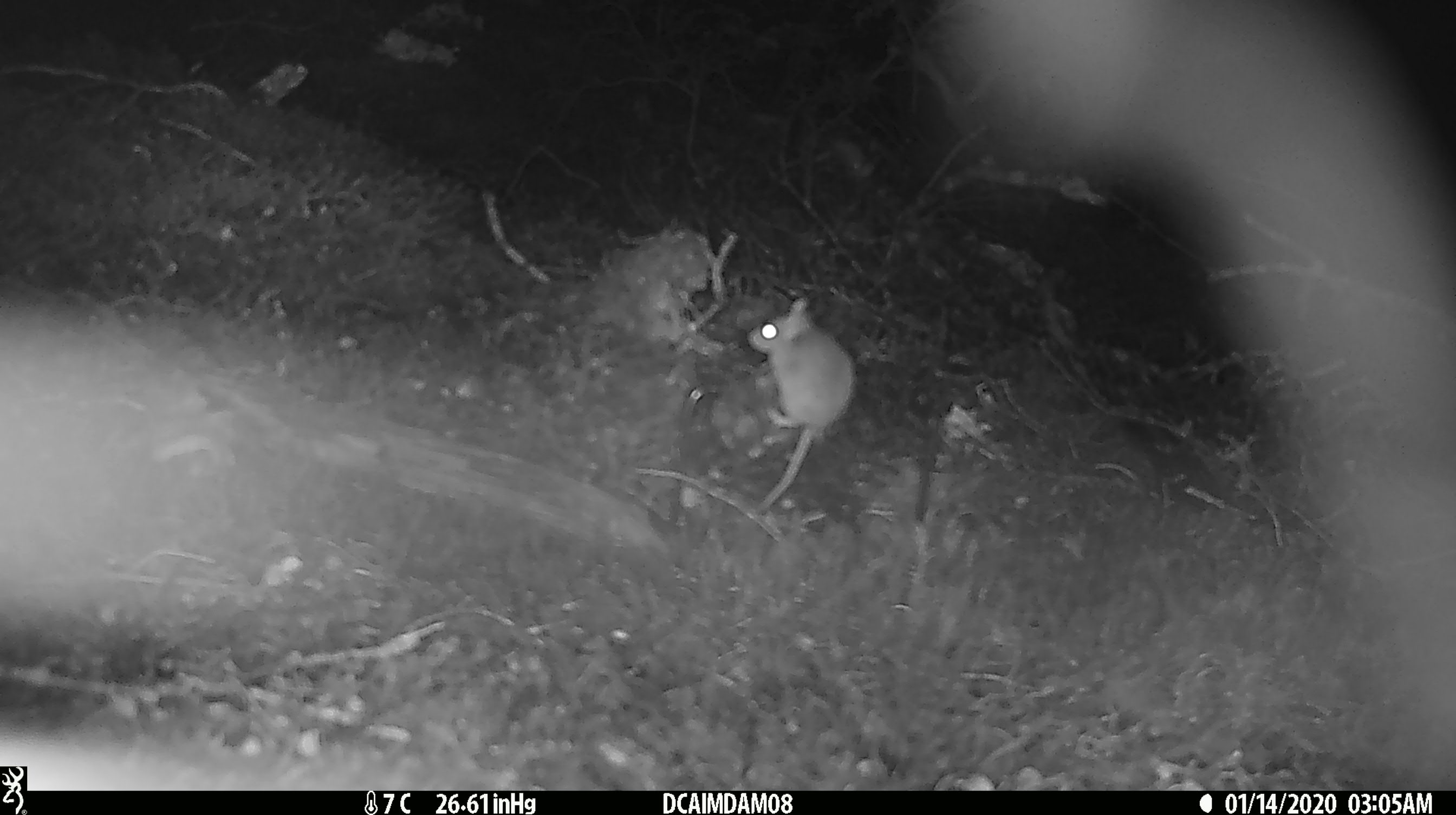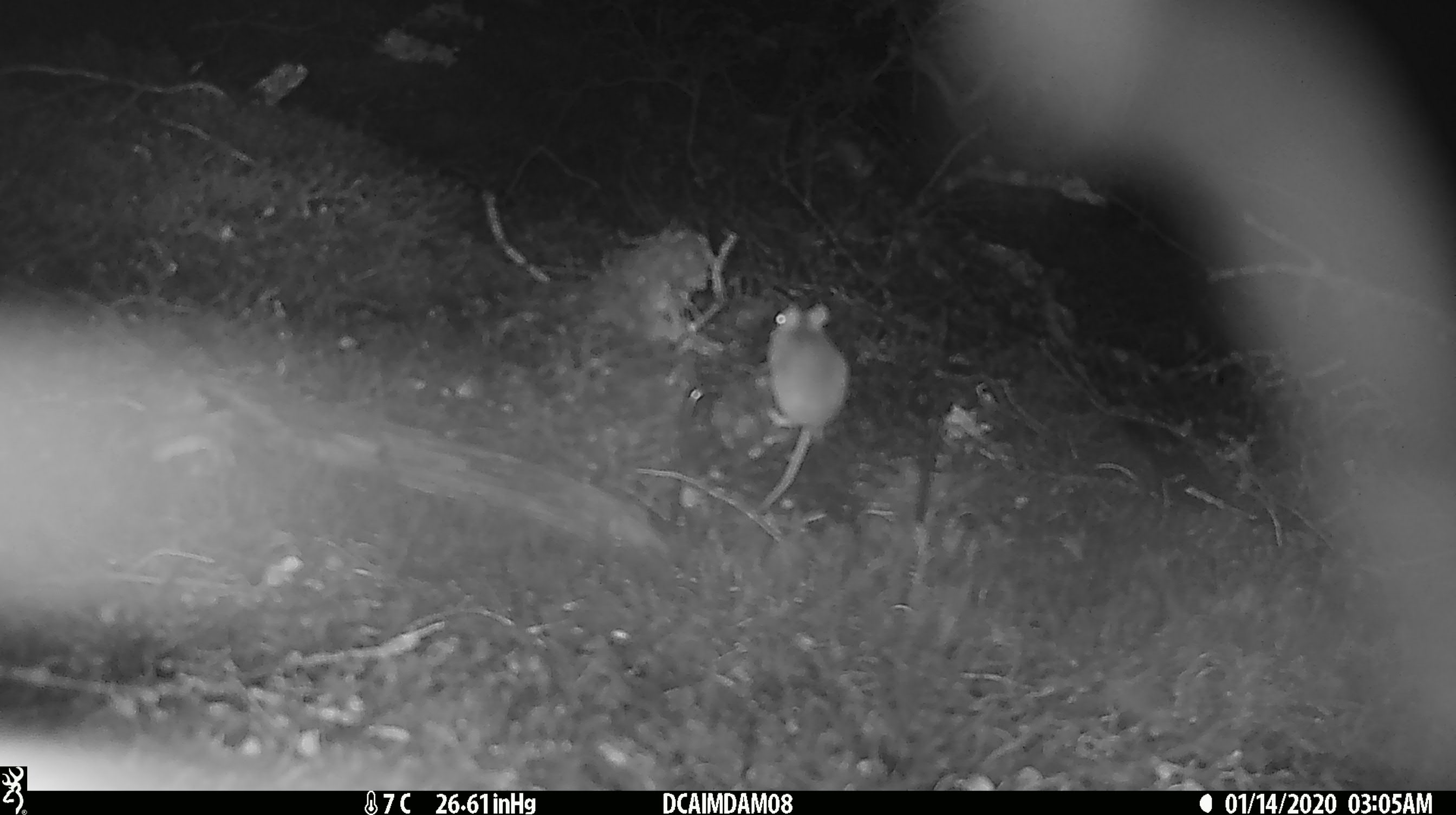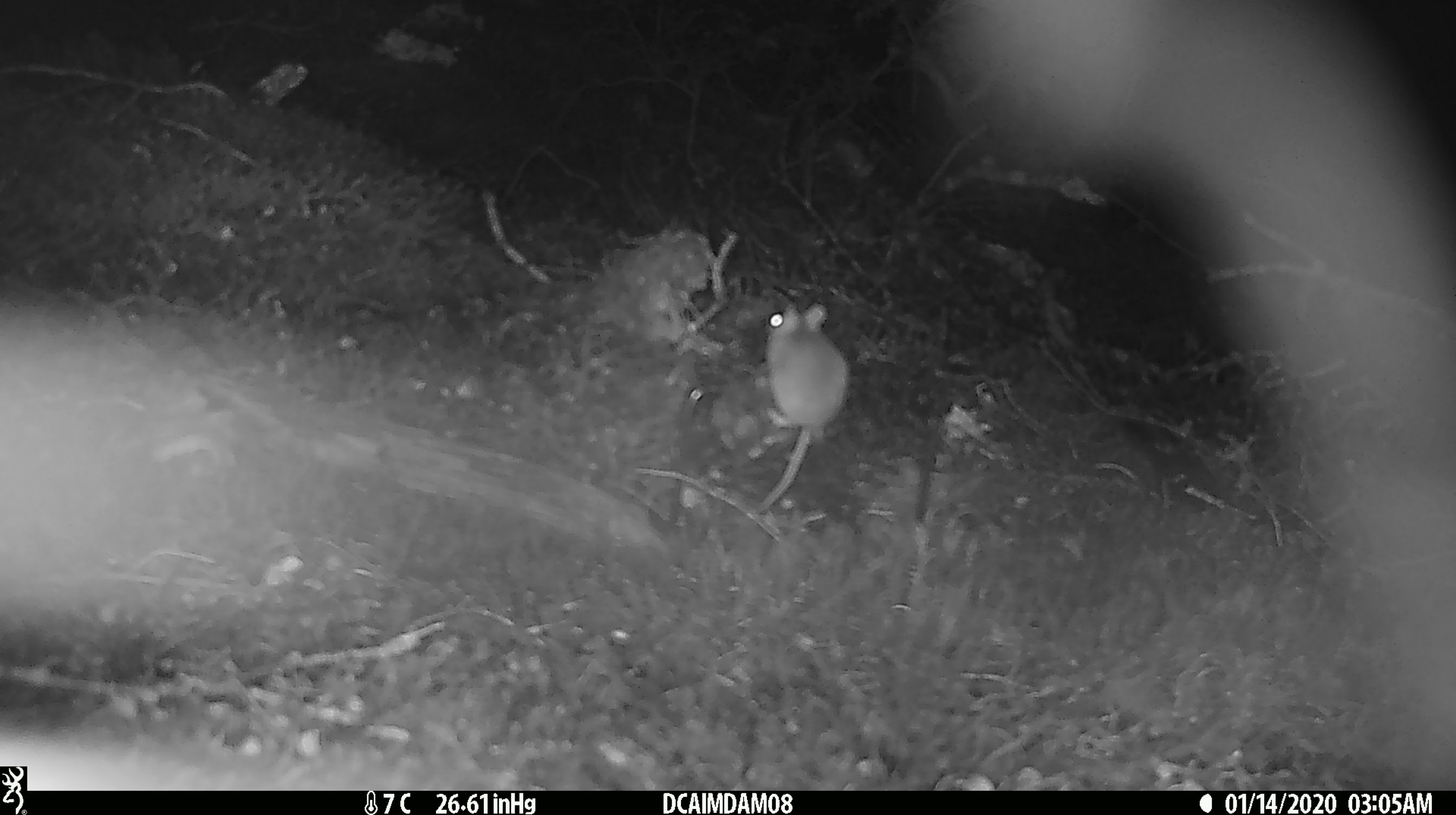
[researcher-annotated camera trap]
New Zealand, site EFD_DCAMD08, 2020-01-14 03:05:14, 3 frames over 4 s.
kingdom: Animalia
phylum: Chordata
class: Mammalia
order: Rodentia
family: Muridae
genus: Mus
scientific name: Mus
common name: mouse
Mouse (Mus).